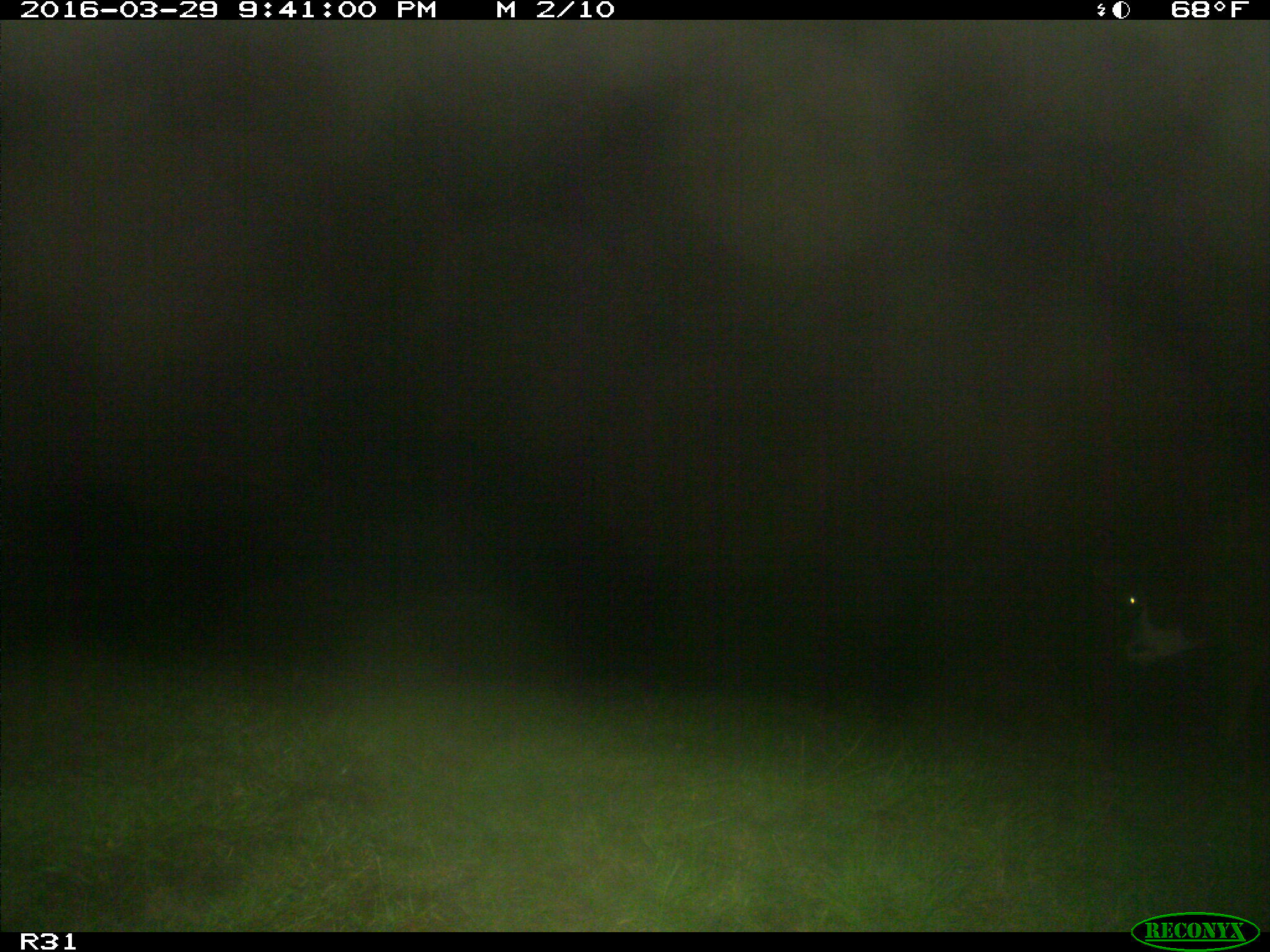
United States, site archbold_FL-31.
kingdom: Animalia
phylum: Chordata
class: Mammalia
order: Artiodactyla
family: Bovidae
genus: Bos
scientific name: Bos taurus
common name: domestic cow